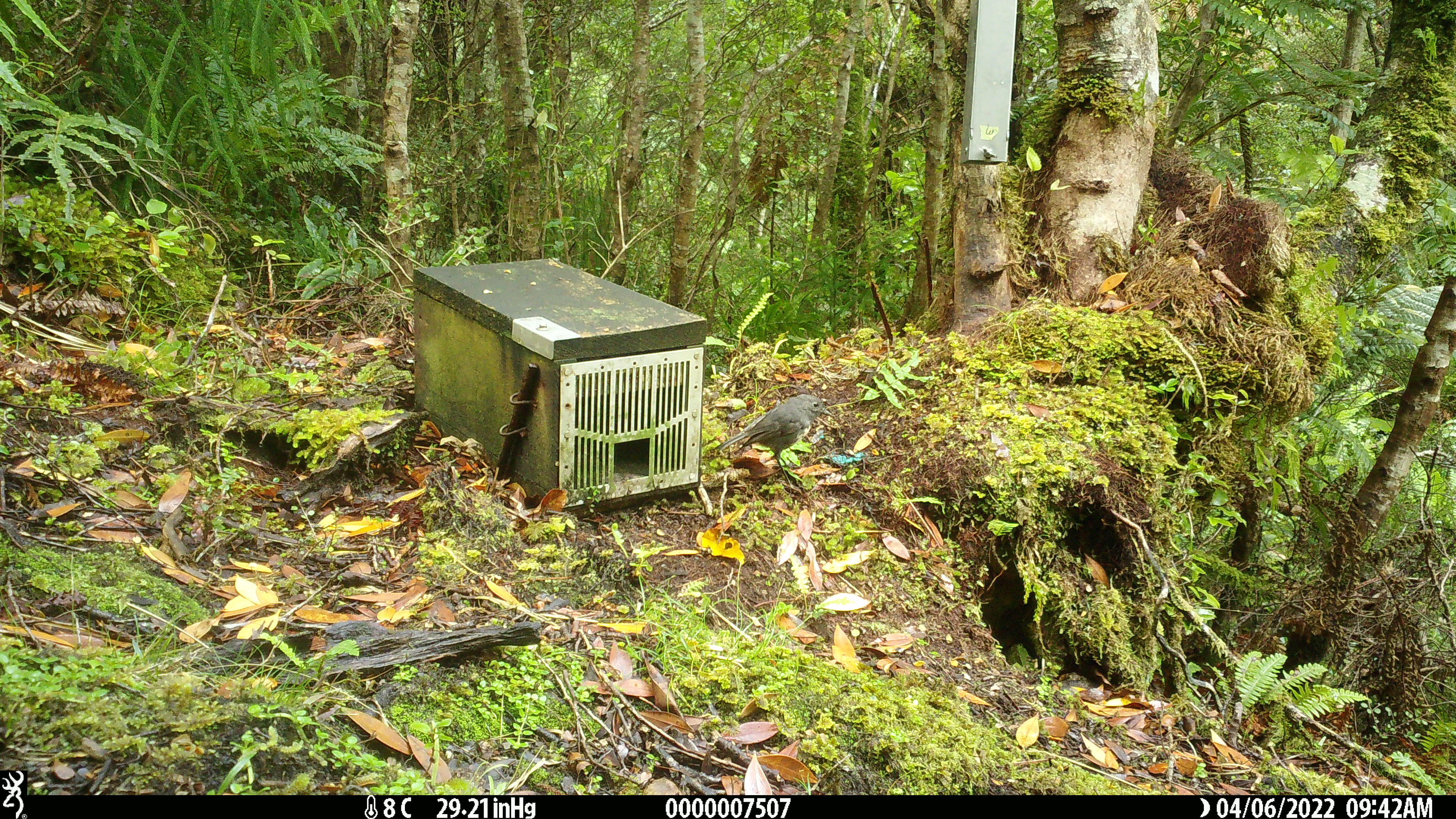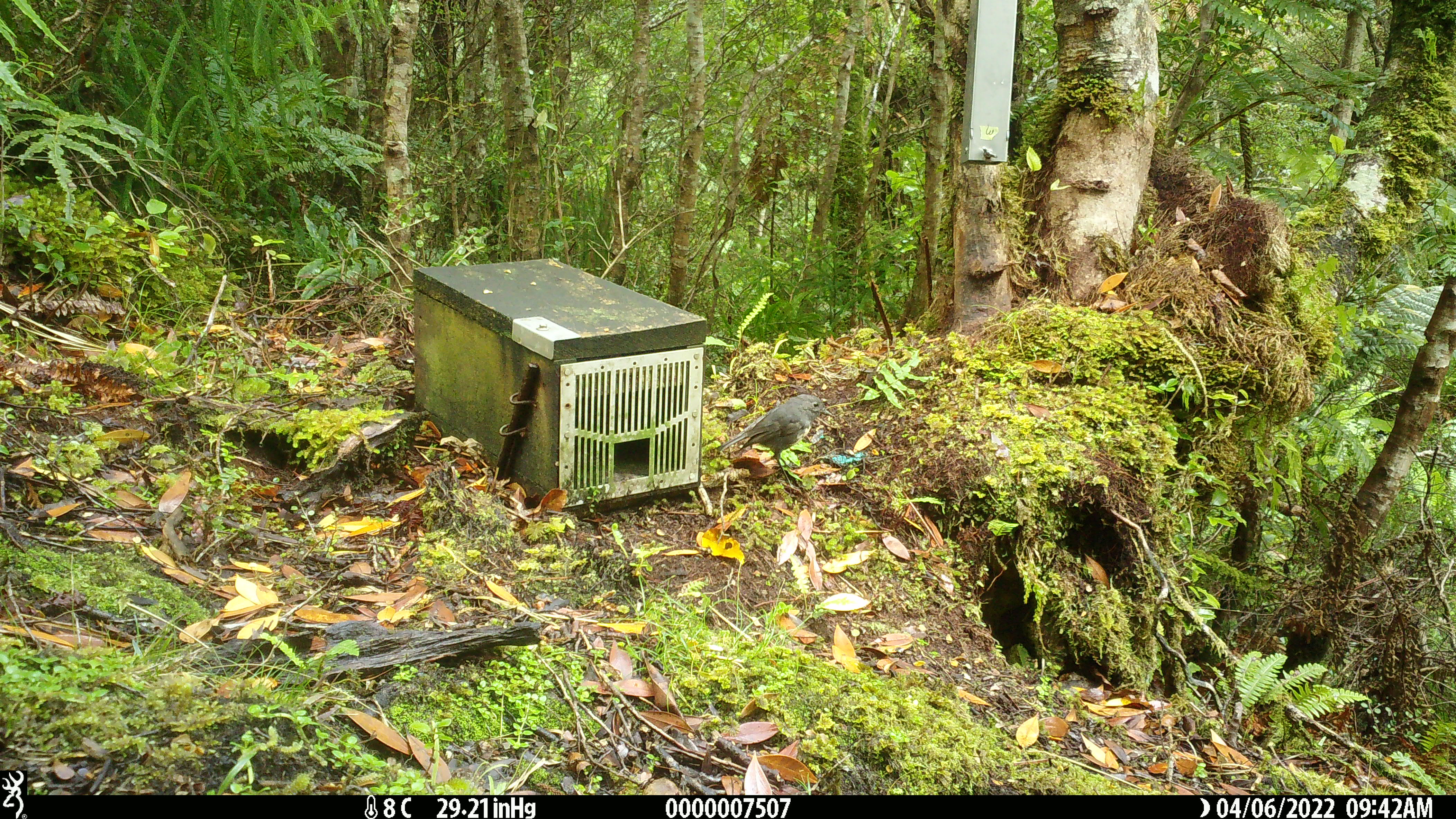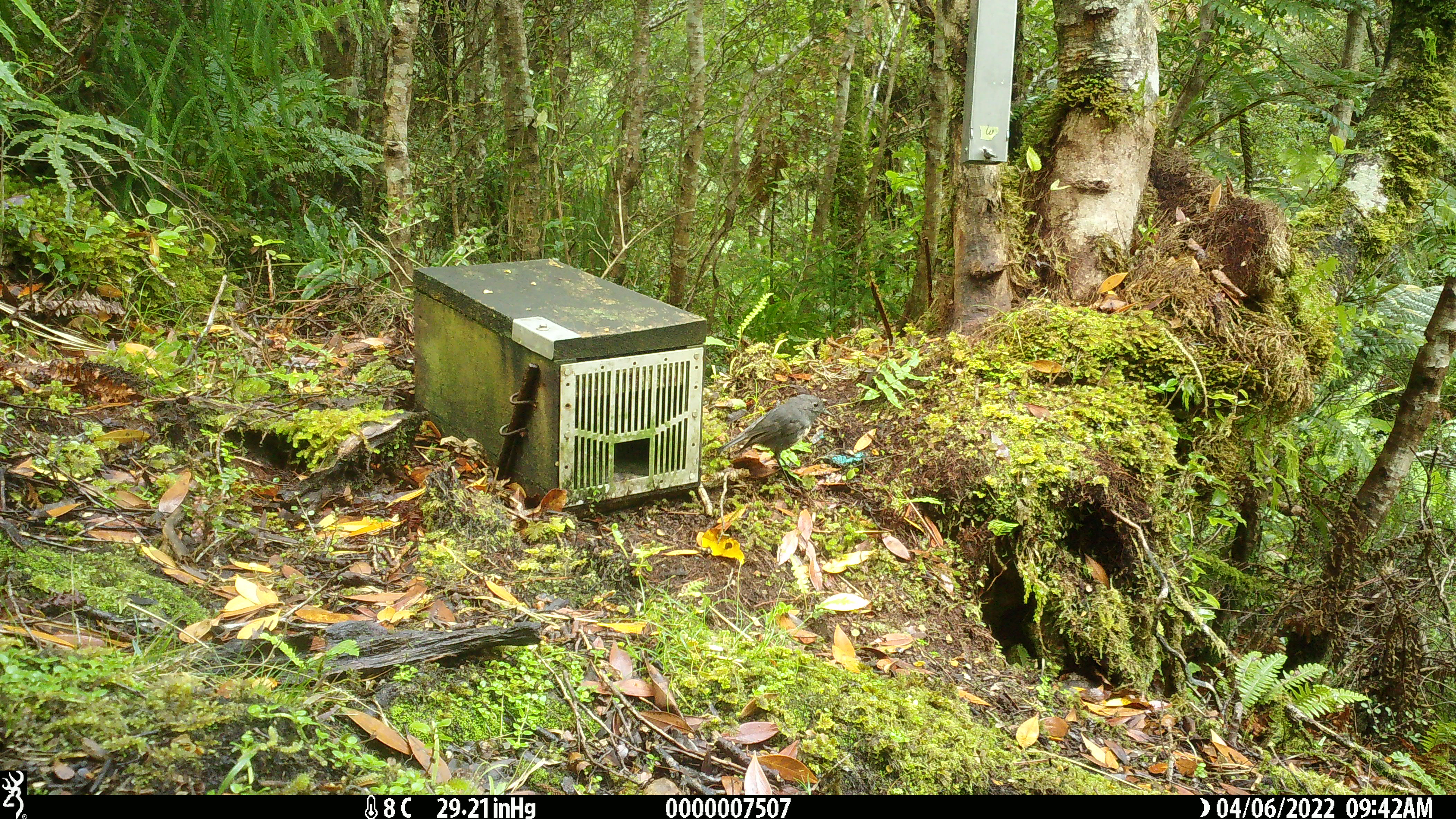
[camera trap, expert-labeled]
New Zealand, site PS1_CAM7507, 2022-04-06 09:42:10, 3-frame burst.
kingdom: Animalia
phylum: Chordata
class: Aves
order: Passeriformes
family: Petroicidae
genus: Petroica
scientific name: Petroica australis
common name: new zealand robin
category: robin